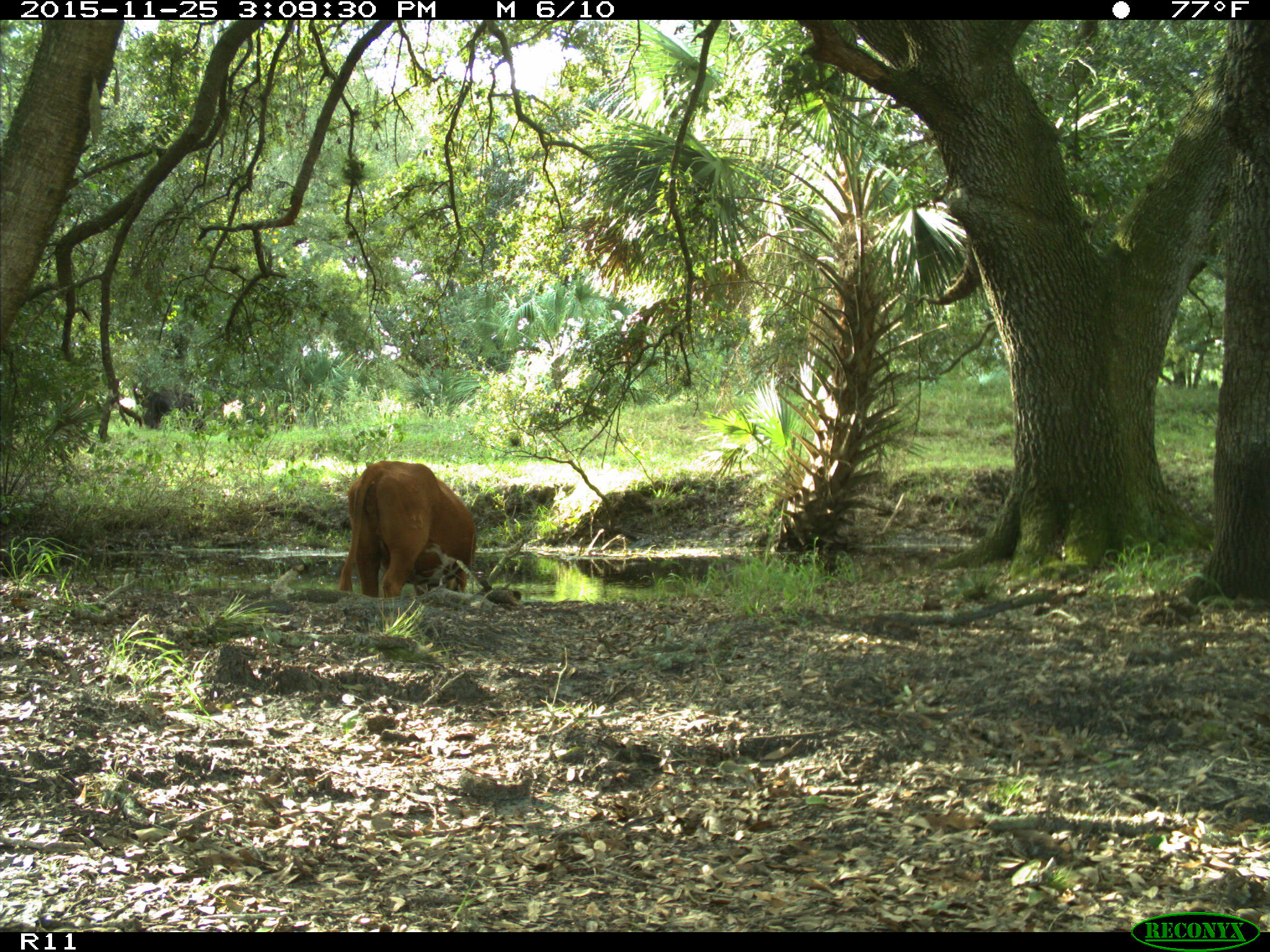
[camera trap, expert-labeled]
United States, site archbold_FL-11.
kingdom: Animalia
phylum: Chordata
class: Mammalia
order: Artiodactyla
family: Bovidae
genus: Bos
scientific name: Bos taurus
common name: domestic cow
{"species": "Bos taurus (domestic cow)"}